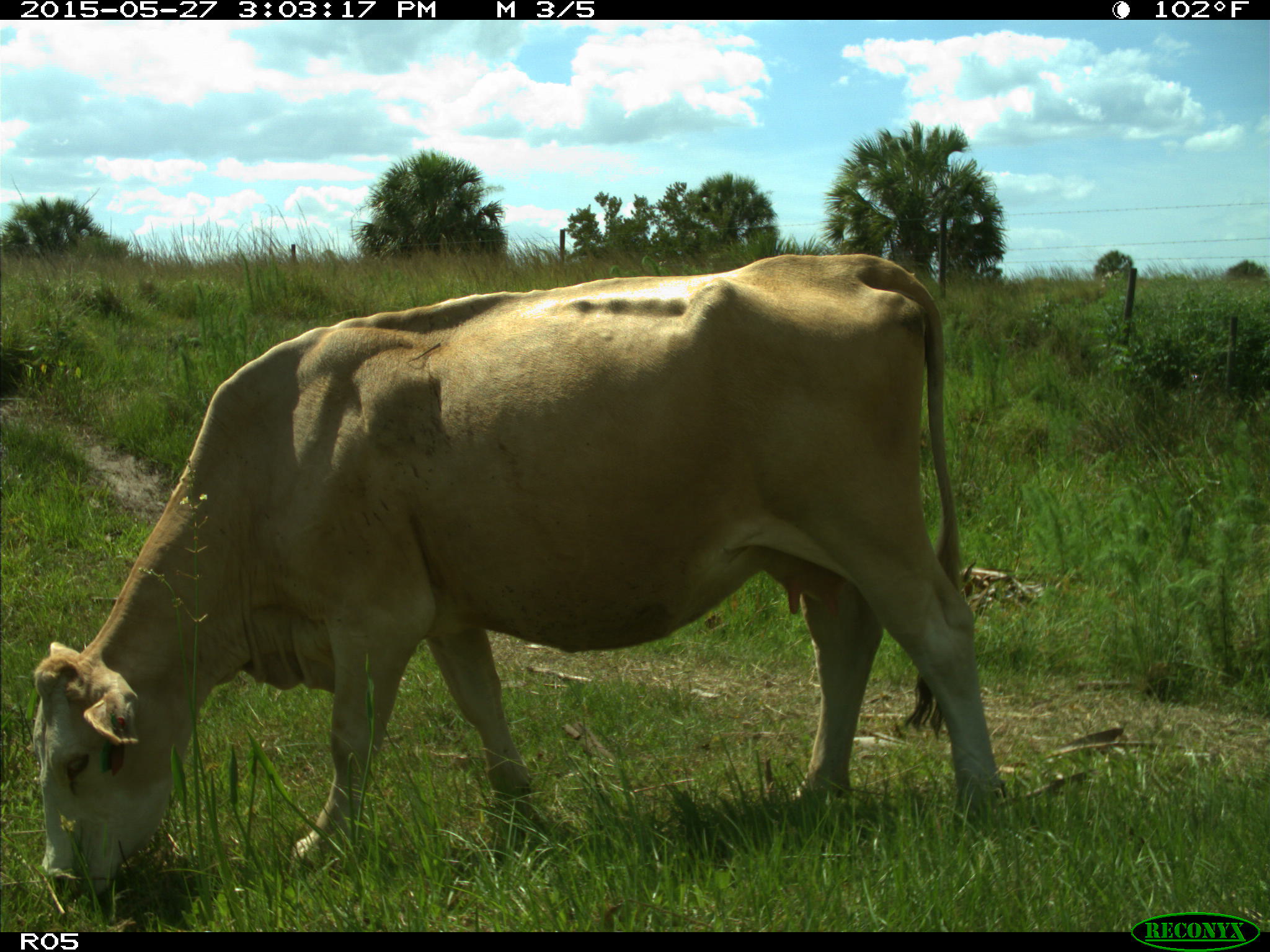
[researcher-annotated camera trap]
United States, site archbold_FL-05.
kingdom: Animalia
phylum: Chordata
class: Mammalia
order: Artiodactyla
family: Bovidae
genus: Bos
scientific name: Bos taurus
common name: domestic cow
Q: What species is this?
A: Bos taurus (domestic cow).